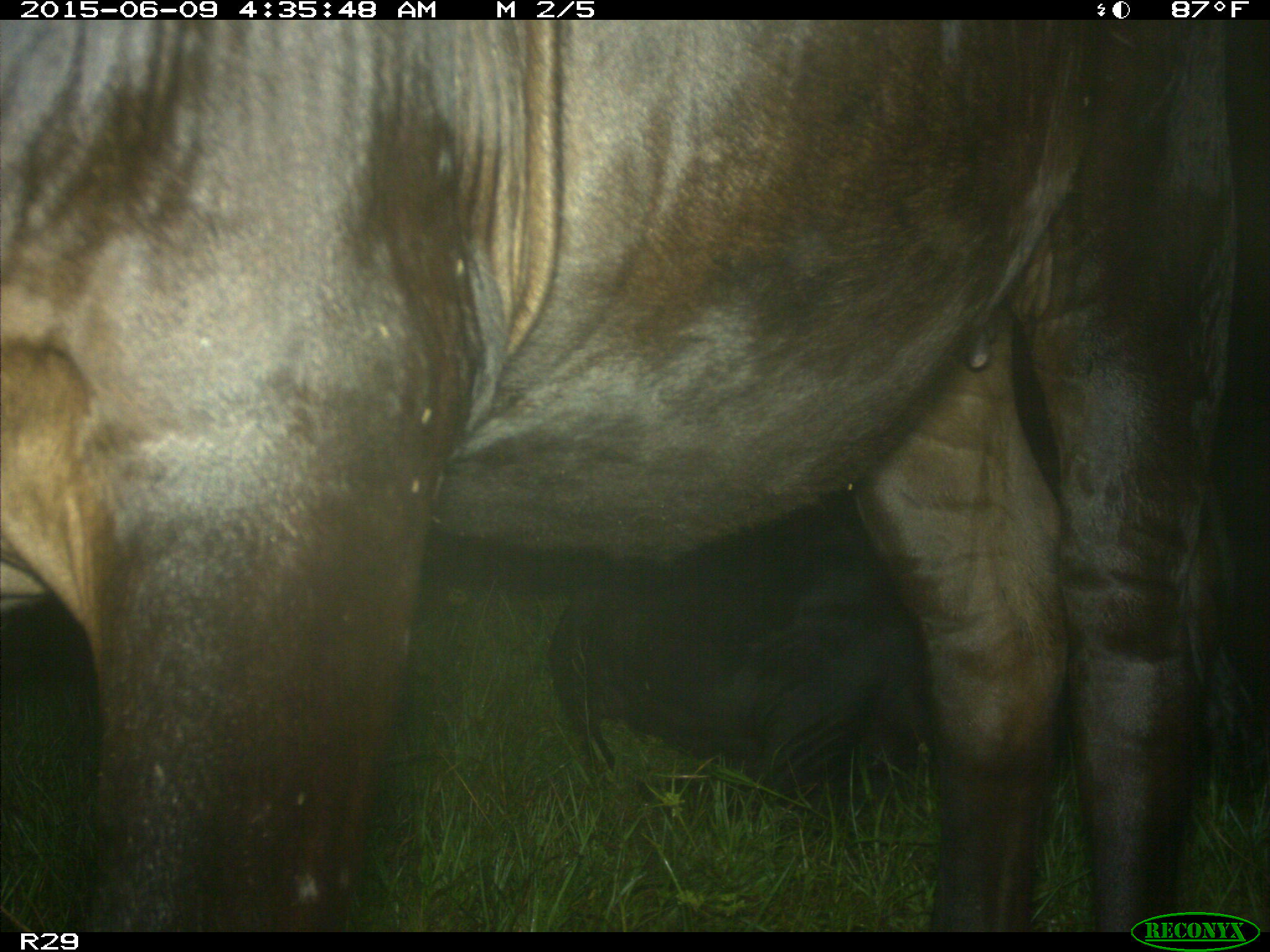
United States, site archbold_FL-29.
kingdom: Animalia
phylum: Chordata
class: Mammalia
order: Artiodactyla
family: Bovidae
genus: Bos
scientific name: Bos taurus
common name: domestic cow